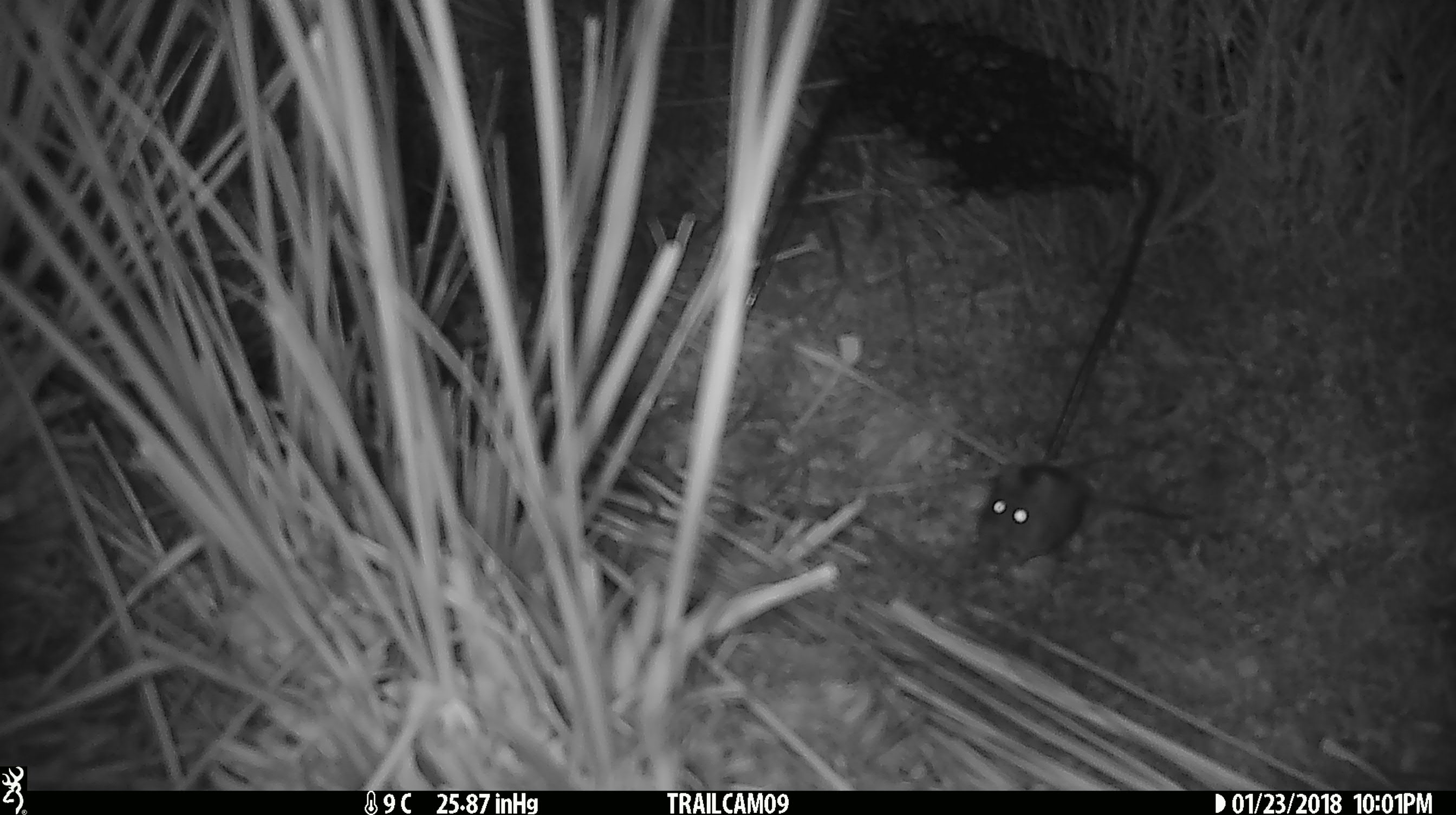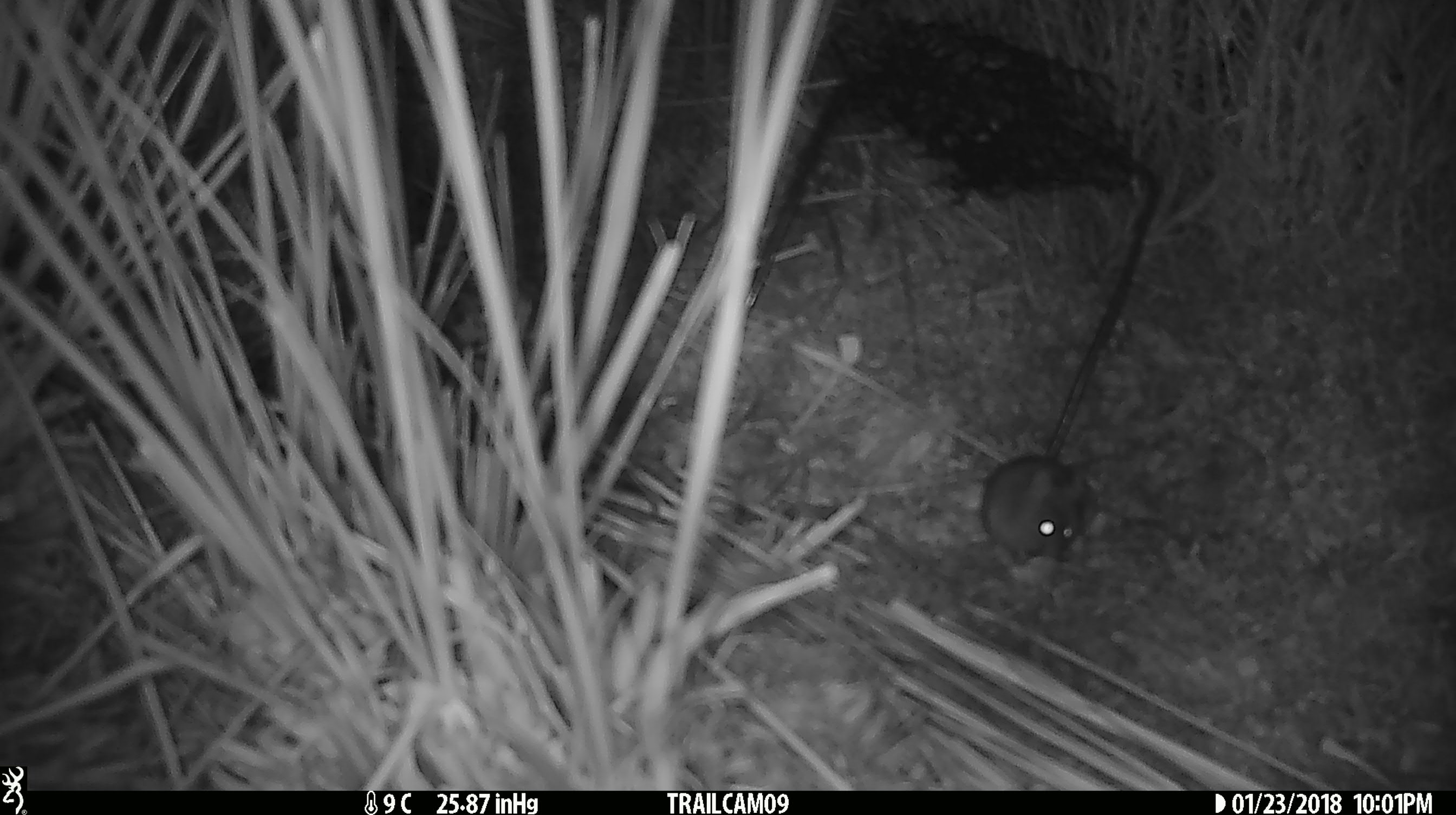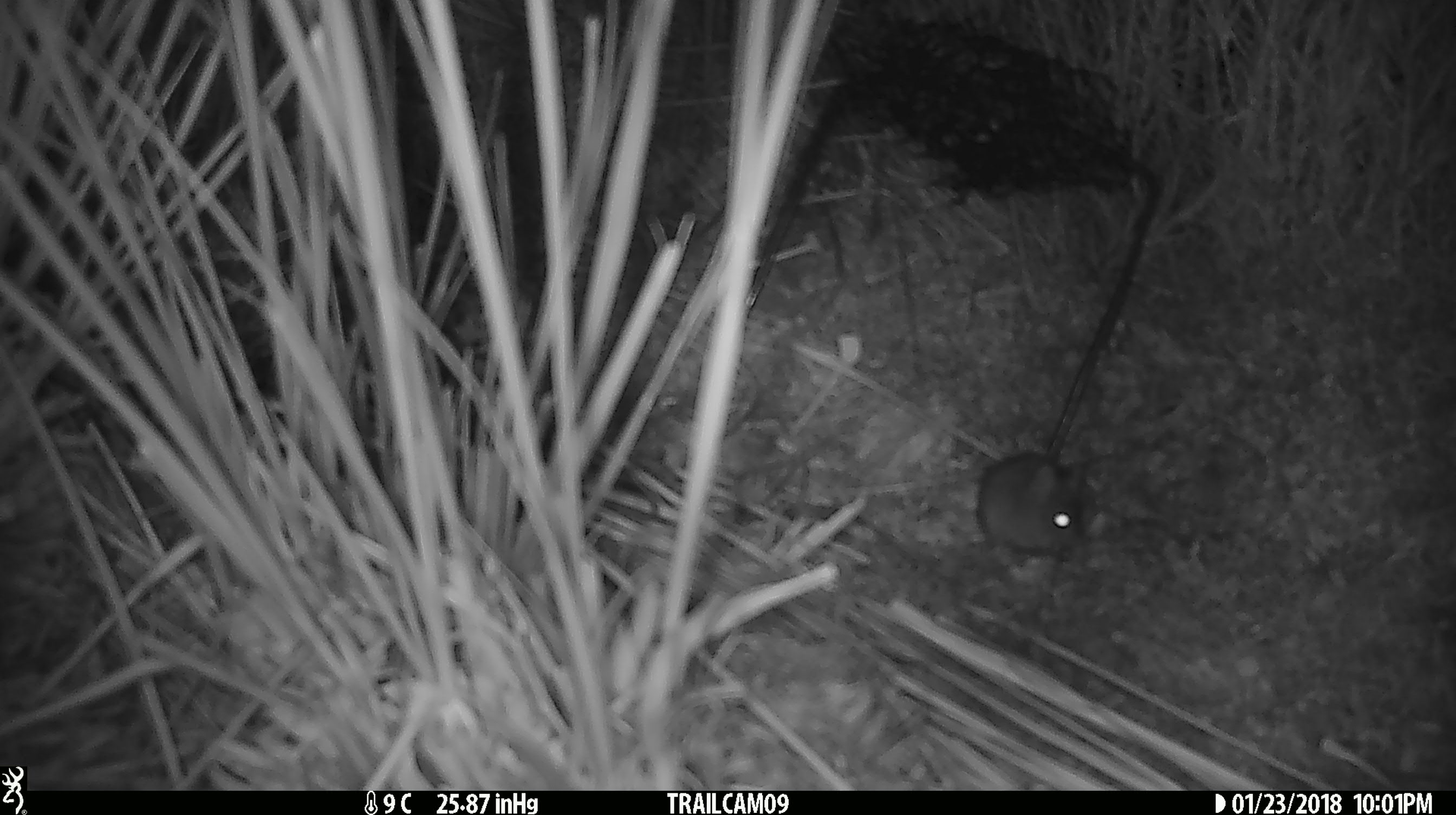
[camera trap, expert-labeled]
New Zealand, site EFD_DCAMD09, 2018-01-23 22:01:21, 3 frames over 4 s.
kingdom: Animalia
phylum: Chordata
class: Mammalia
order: Rodentia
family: Muridae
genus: Mus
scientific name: Mus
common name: mouse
Mouse (Mus).